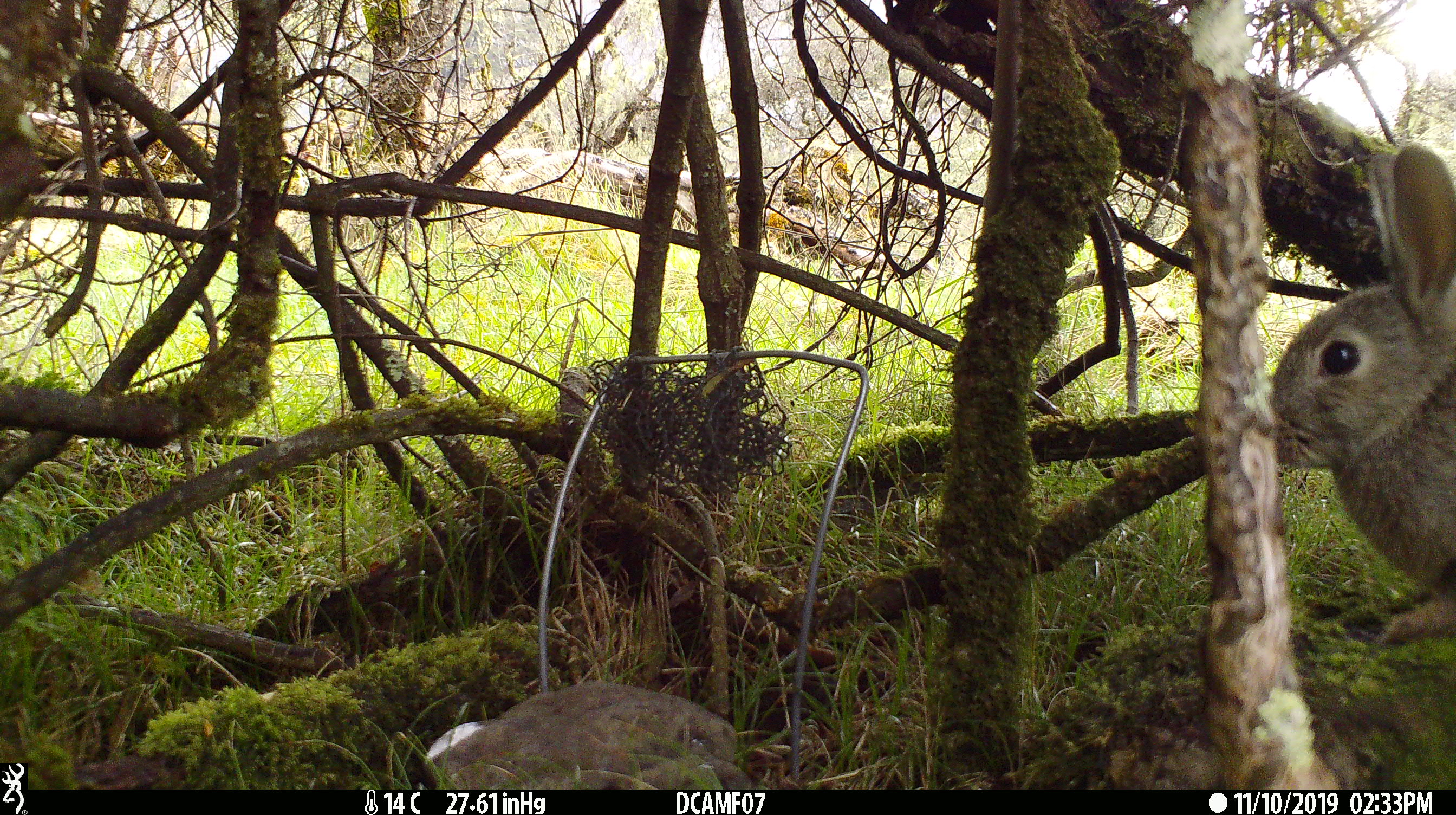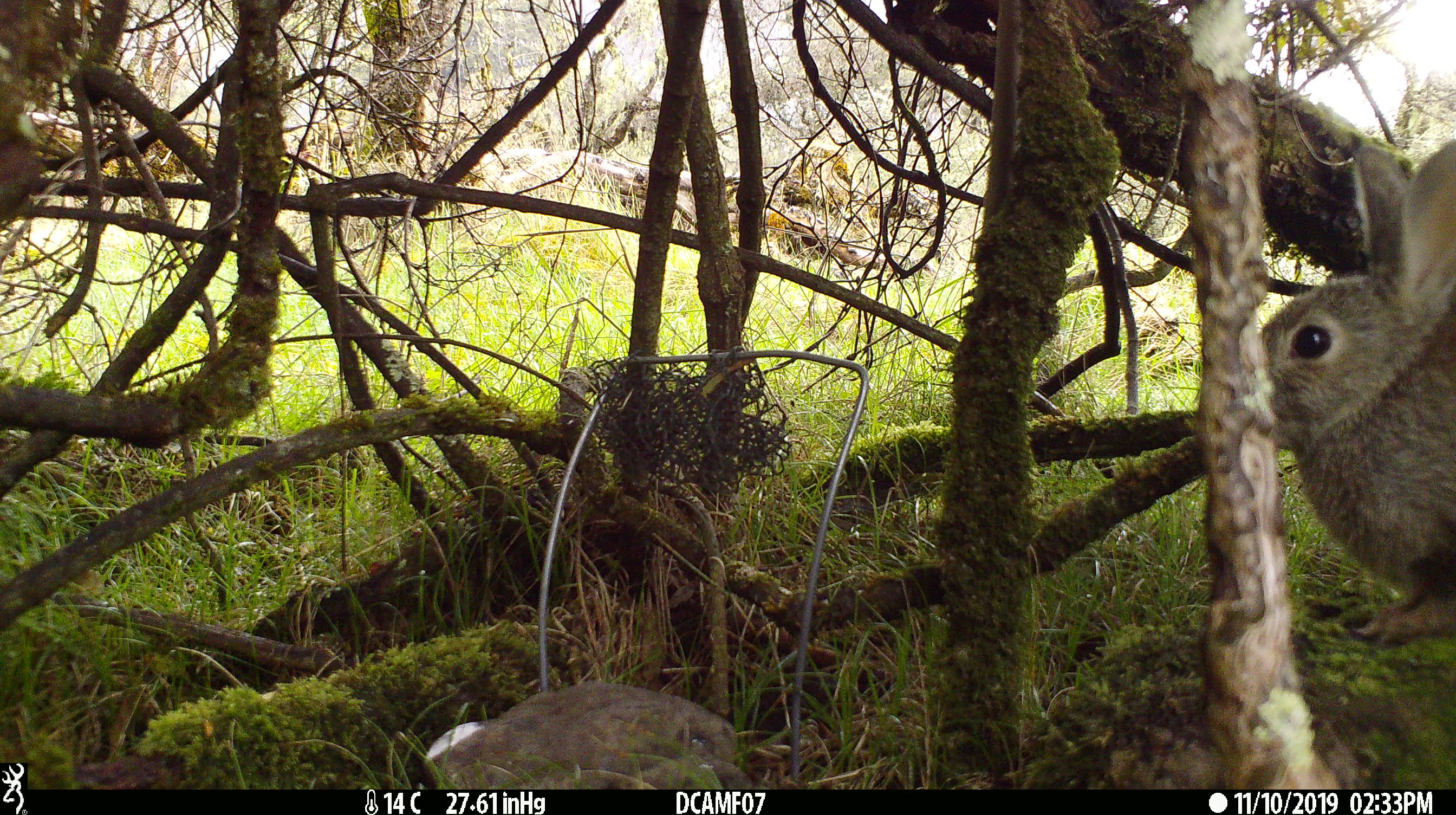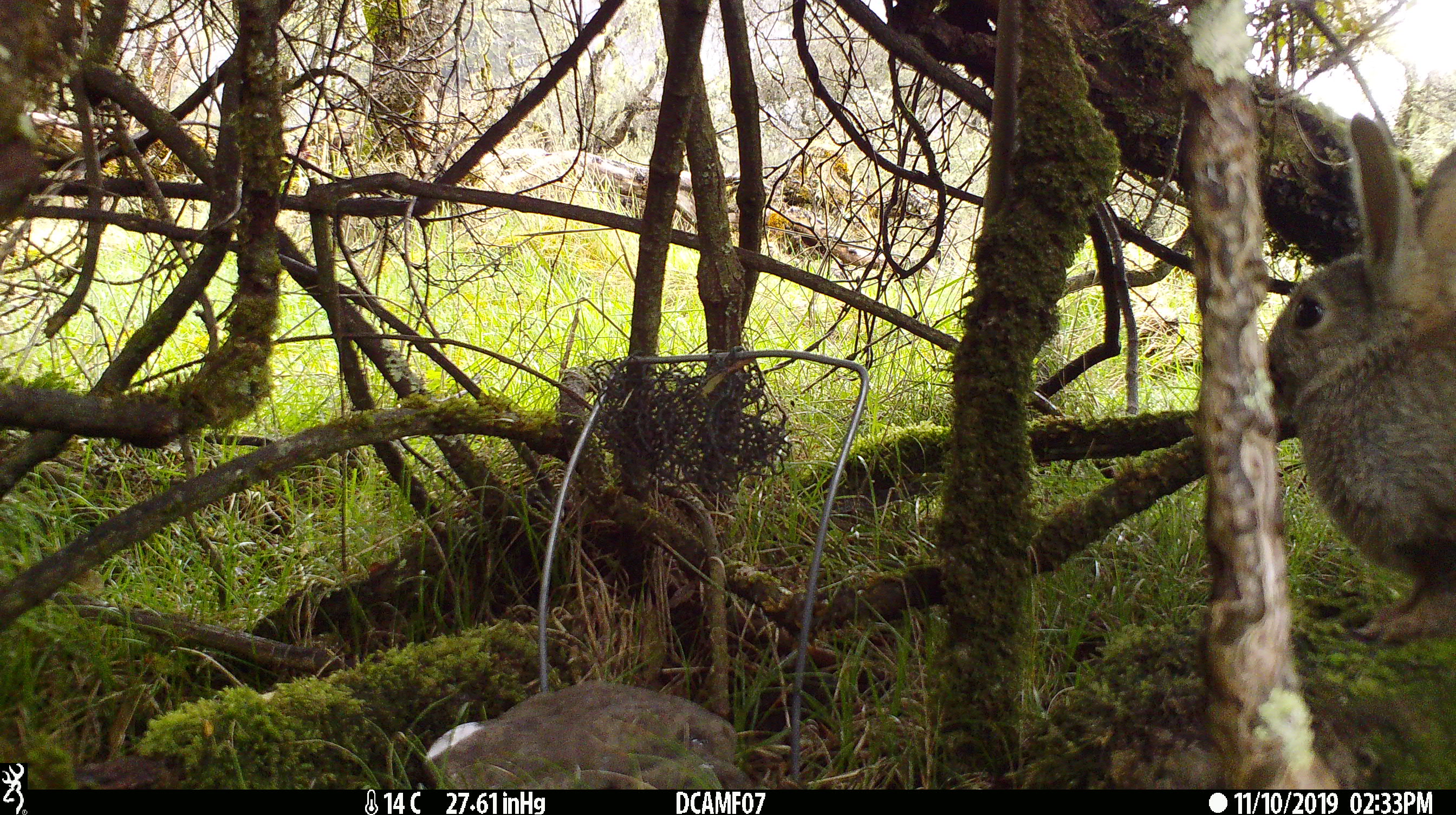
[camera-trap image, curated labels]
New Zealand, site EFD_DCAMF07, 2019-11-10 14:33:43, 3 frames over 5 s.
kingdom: Animalia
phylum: Chordata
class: Mammalia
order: Lagomorpha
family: Leporidae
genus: Oryctolagus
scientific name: Oryctolagus cuniculus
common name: european rabbit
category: rabbit